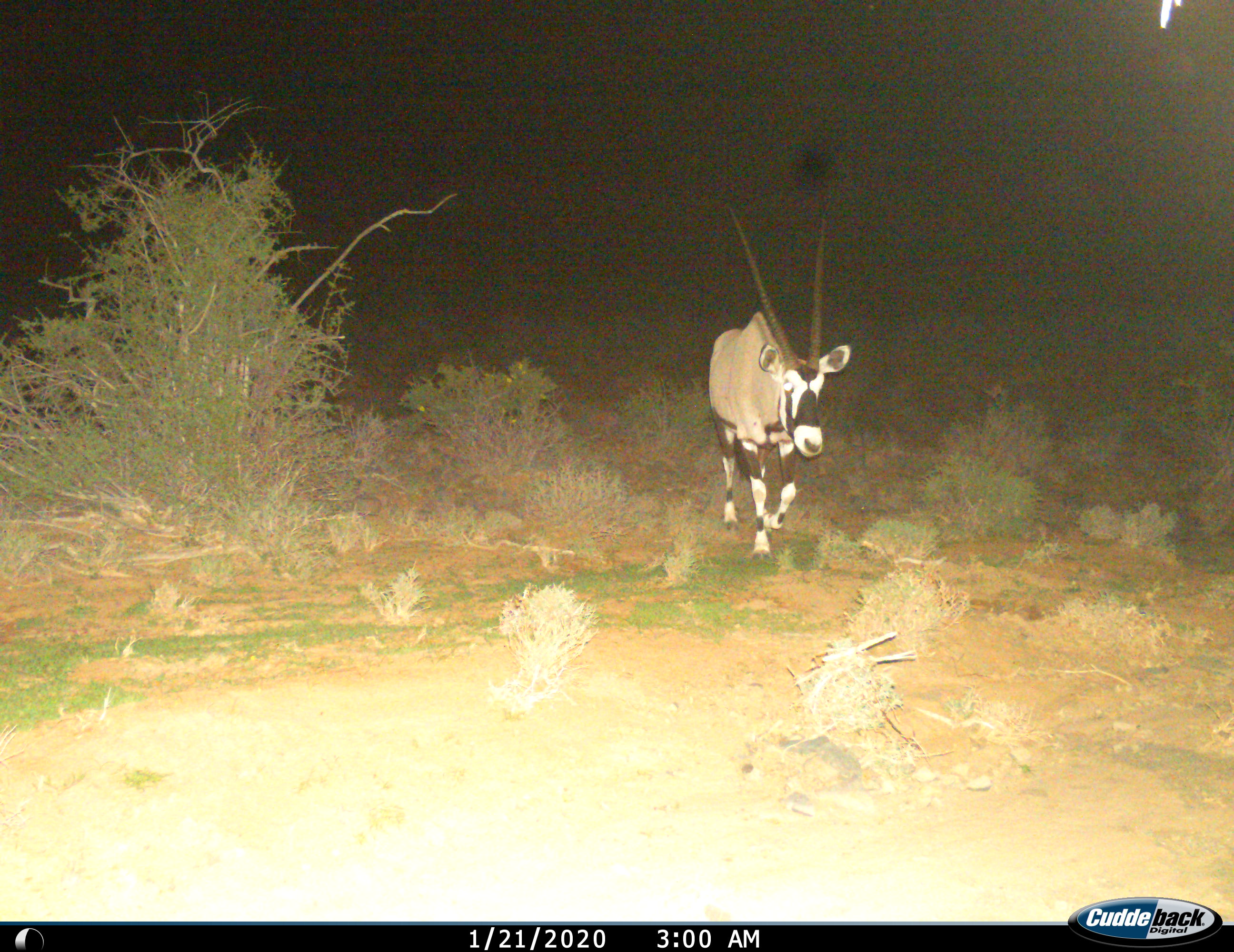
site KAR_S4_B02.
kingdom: Animalia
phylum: Chordata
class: Mammalia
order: Artiodactyla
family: Bovidae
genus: Oryx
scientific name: Oryx gazella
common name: gemsbok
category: oryx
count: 1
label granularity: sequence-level